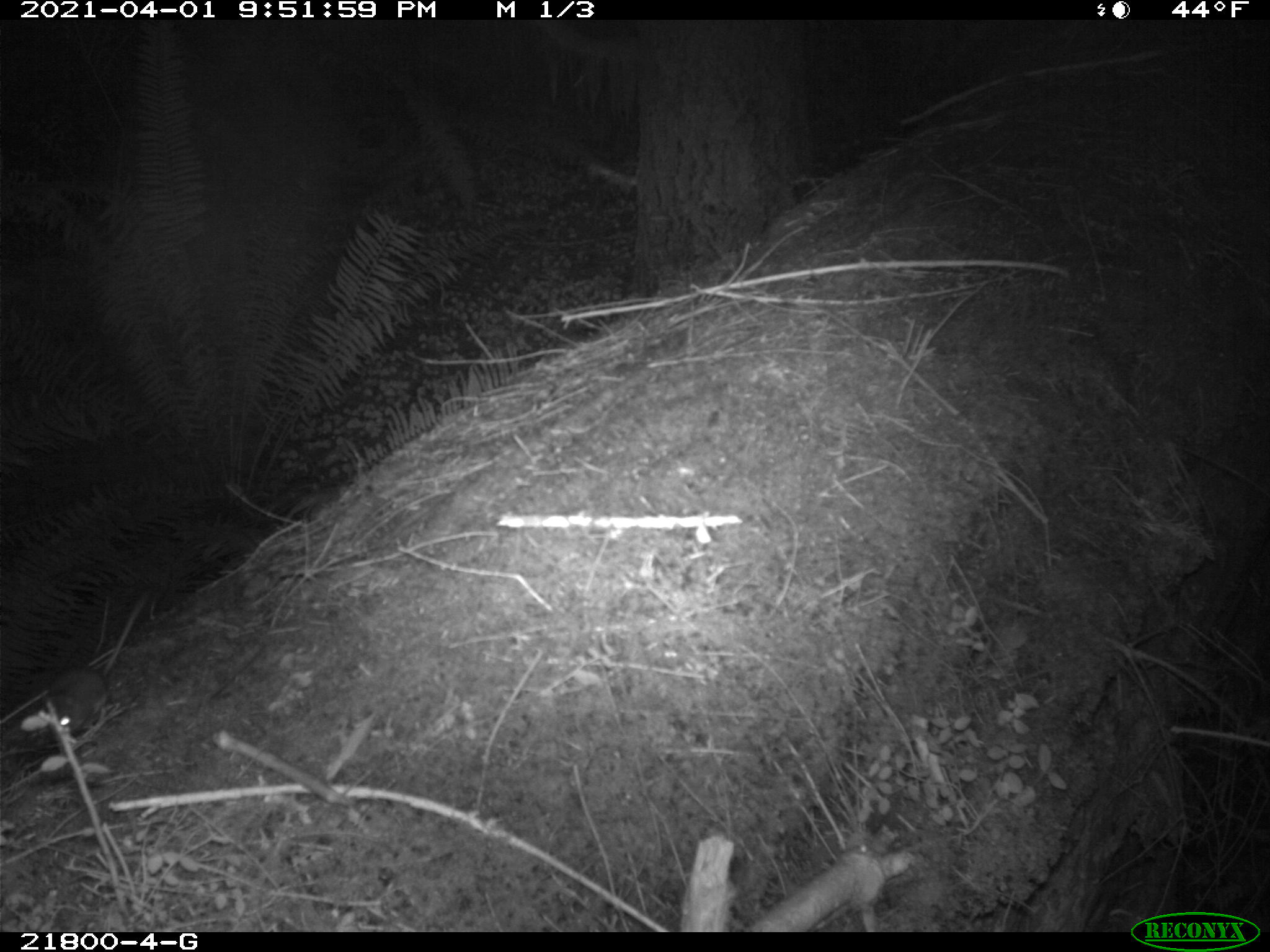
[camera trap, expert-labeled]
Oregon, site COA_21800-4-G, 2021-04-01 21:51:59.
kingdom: Animalia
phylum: Chordata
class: Mammalia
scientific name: Mammalia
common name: small mammal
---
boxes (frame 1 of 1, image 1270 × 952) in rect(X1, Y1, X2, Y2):
small mammal: rect(13, 564, 209, 773)